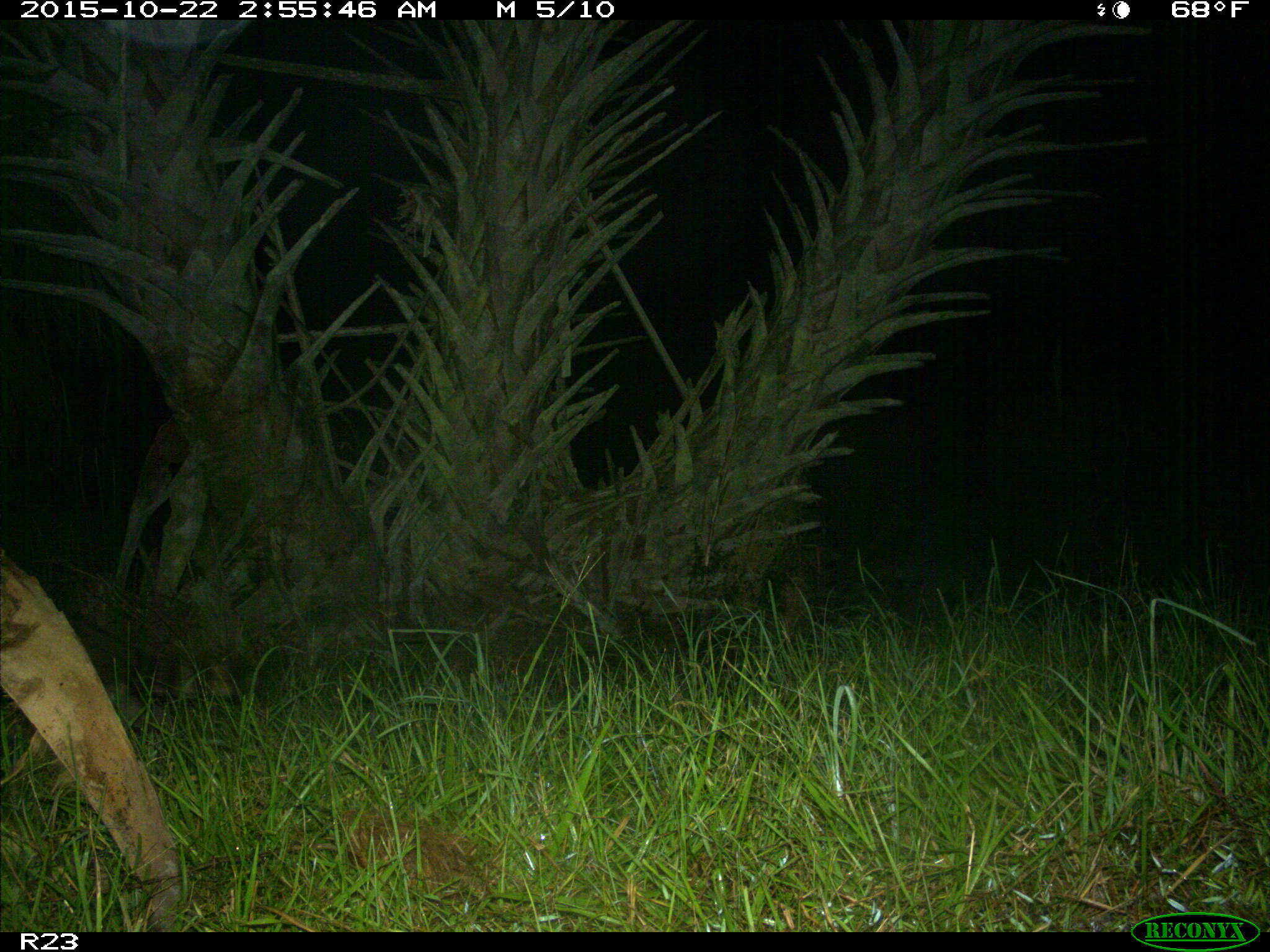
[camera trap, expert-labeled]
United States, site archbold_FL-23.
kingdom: Animalia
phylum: Chordata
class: Mammalia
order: Carnivora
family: Procyonidae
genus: Procyon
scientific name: Procyon lotor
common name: common raccoon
Procyon lotor (common raccoon).